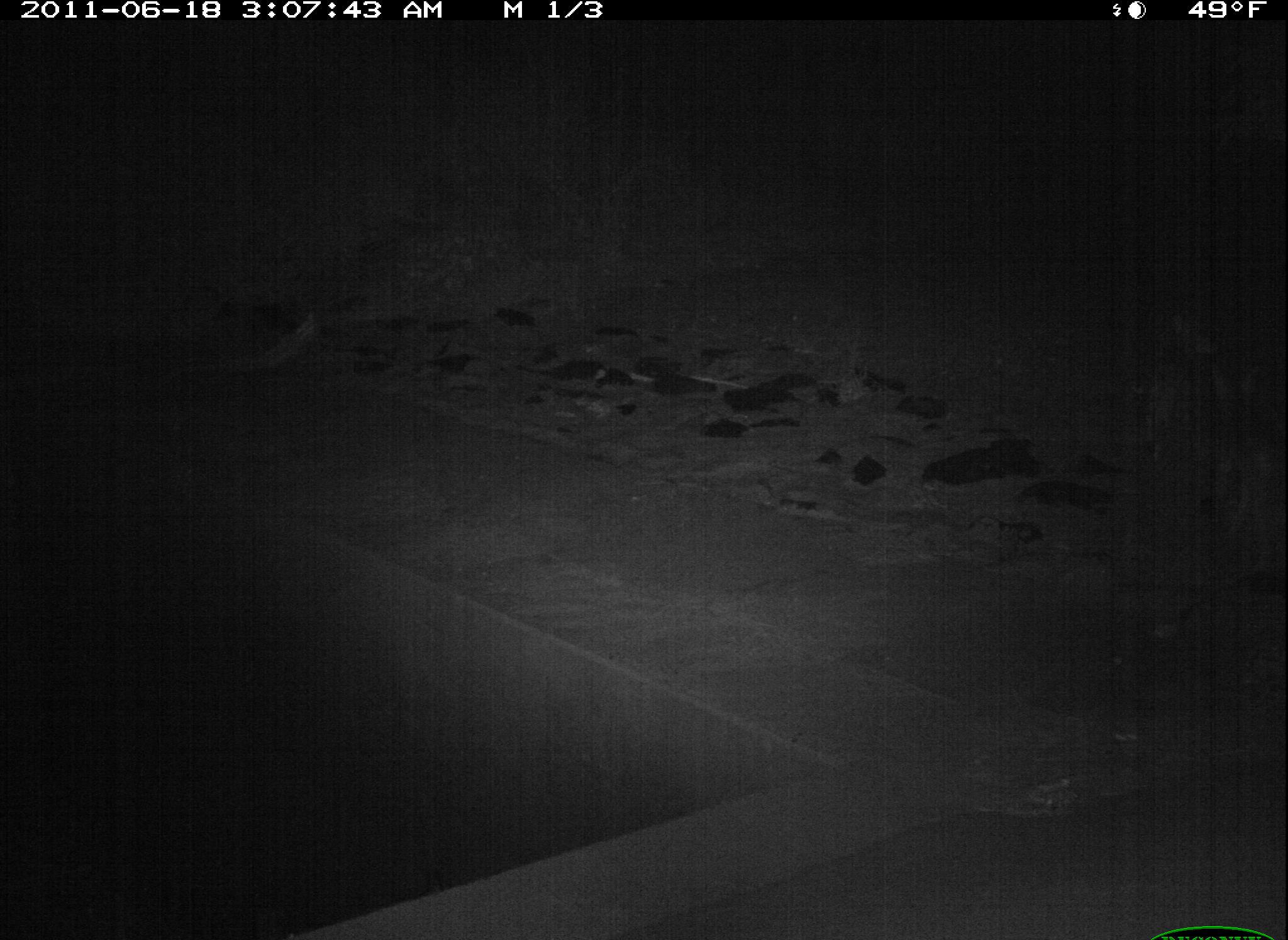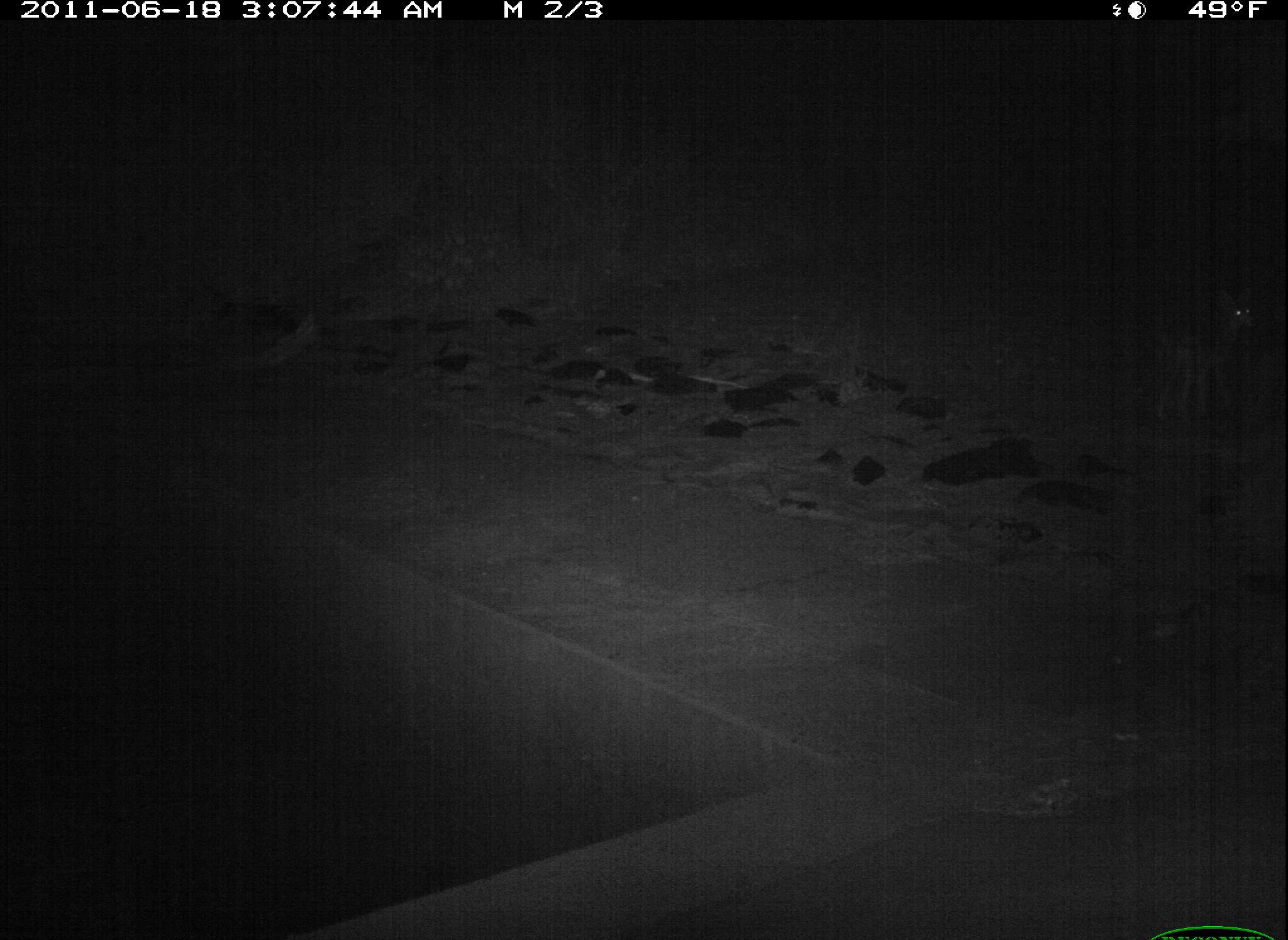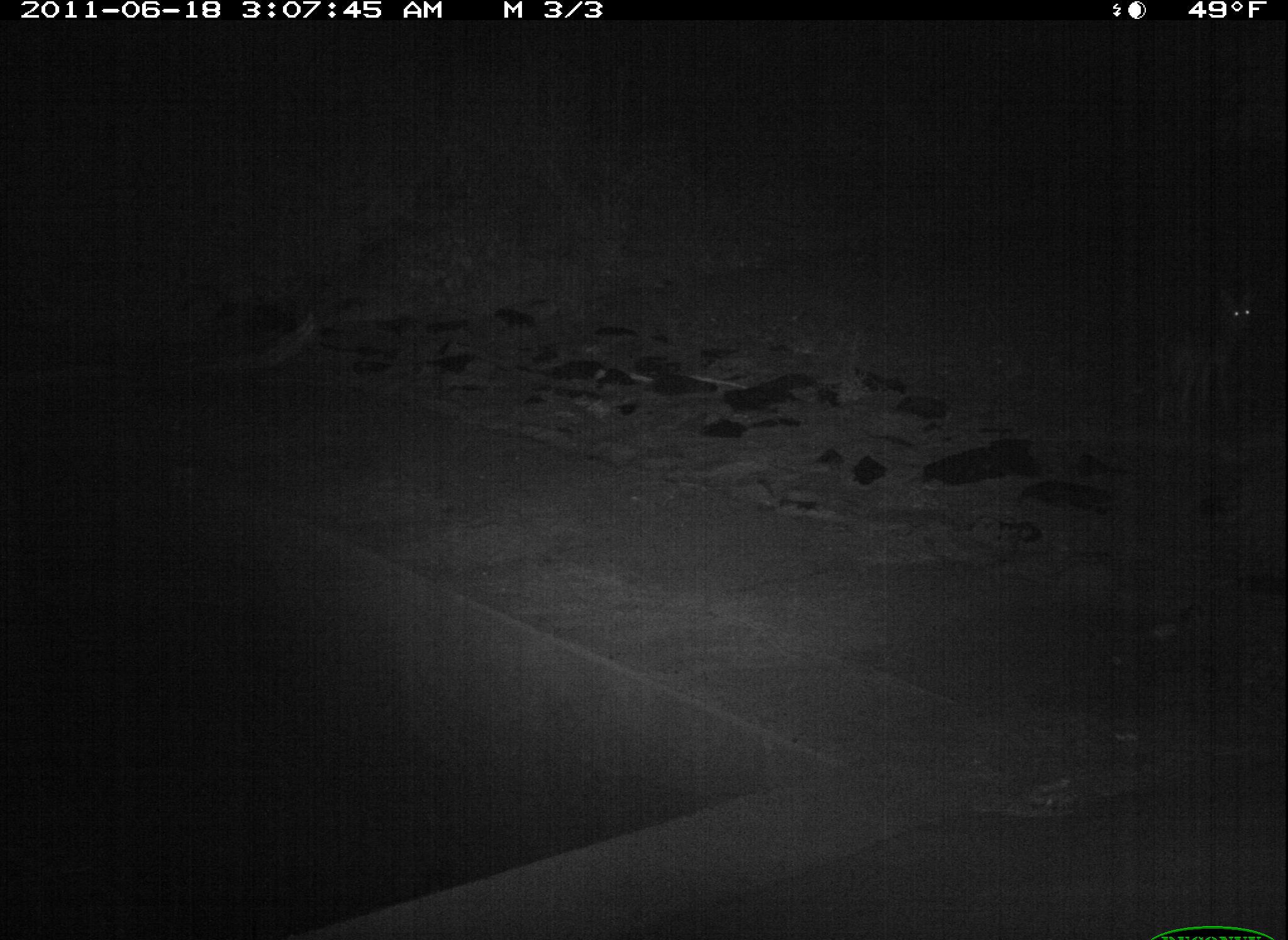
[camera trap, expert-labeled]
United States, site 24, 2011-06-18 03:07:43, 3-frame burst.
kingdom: Animalia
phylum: Chordata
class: Mammalia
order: Carnivora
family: Canidae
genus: Canis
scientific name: Canis latrans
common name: coyote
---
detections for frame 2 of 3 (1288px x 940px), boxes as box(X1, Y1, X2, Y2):
coyote: box(1134, 281, 1261, 426)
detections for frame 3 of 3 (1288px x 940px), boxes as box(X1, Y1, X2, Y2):
coyote: box(1164, 288, 1266, 418)